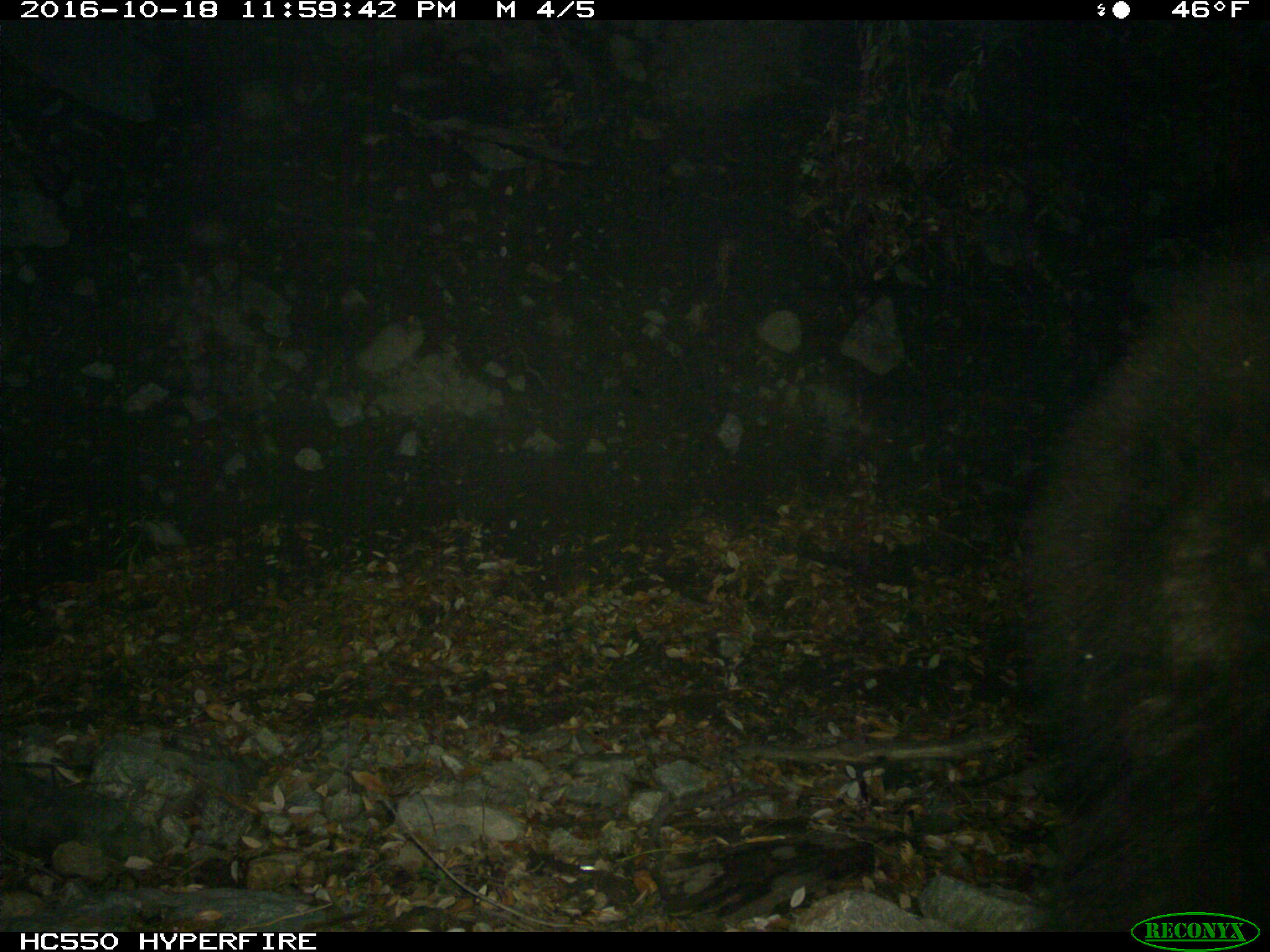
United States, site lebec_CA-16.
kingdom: Animalia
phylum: Chordata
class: Mammalia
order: Carnivora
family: Ursidae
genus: Ursus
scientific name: Ursus americanus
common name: american black bear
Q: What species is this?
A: Ursus americanus (american black bear).